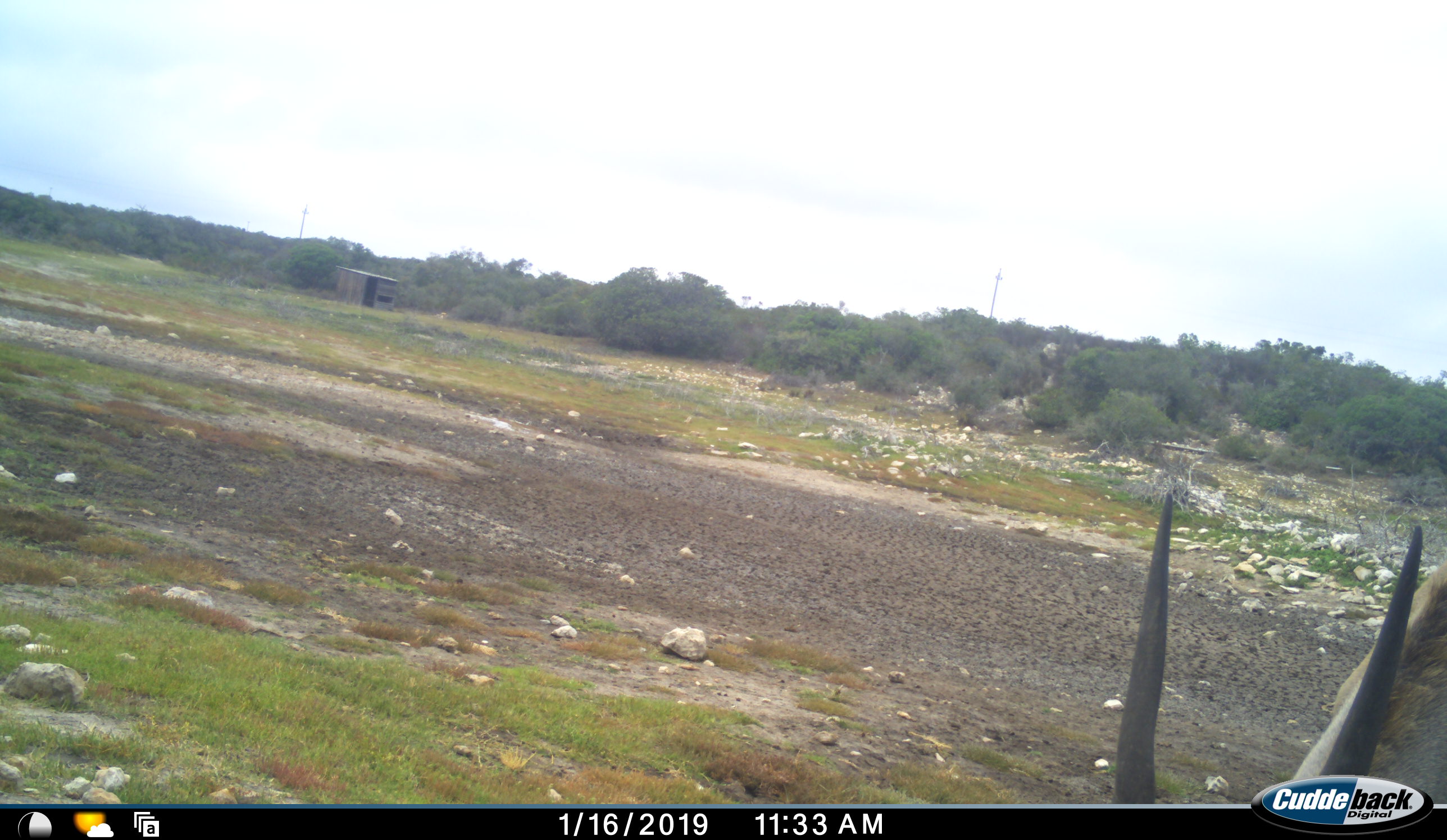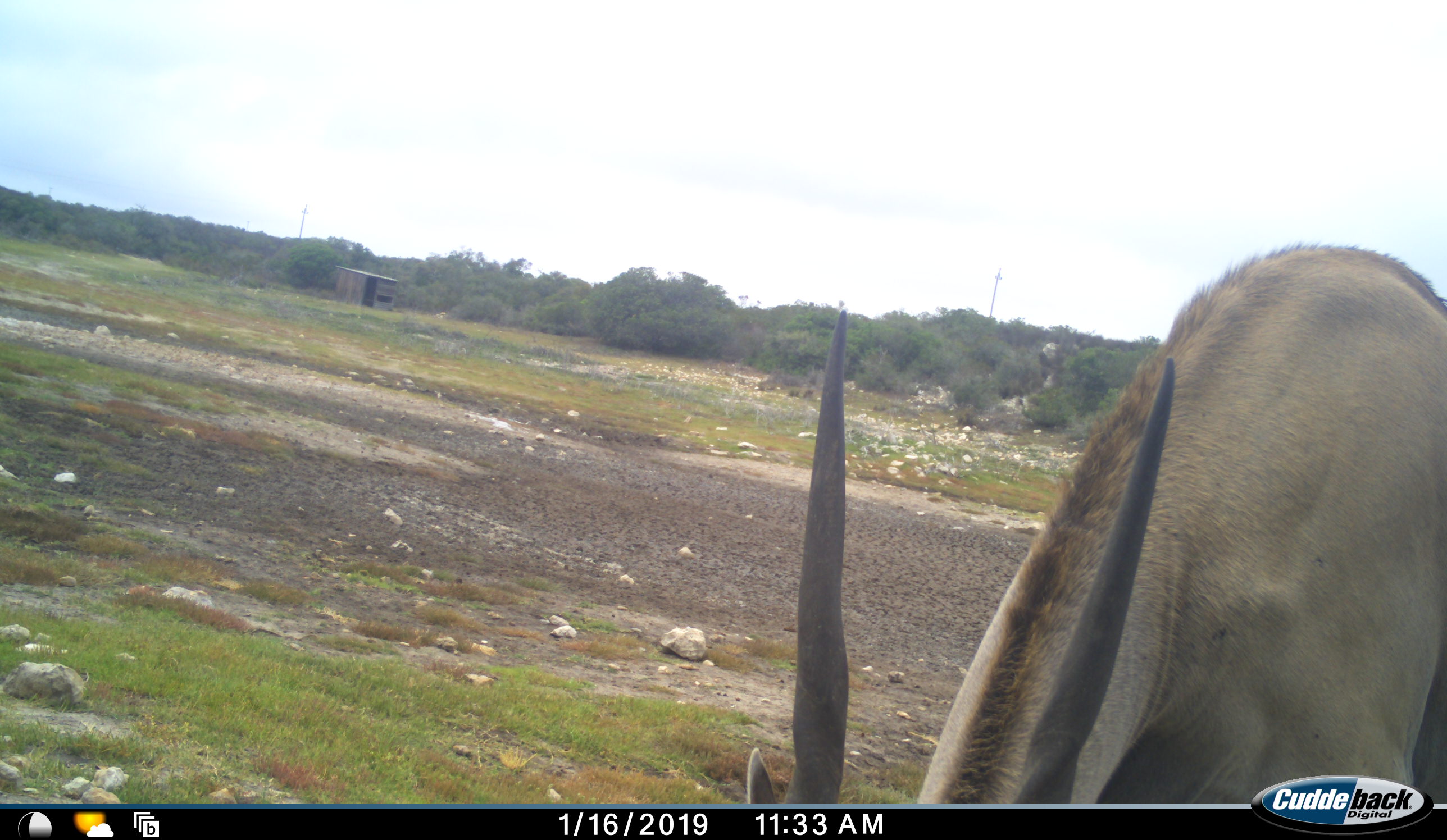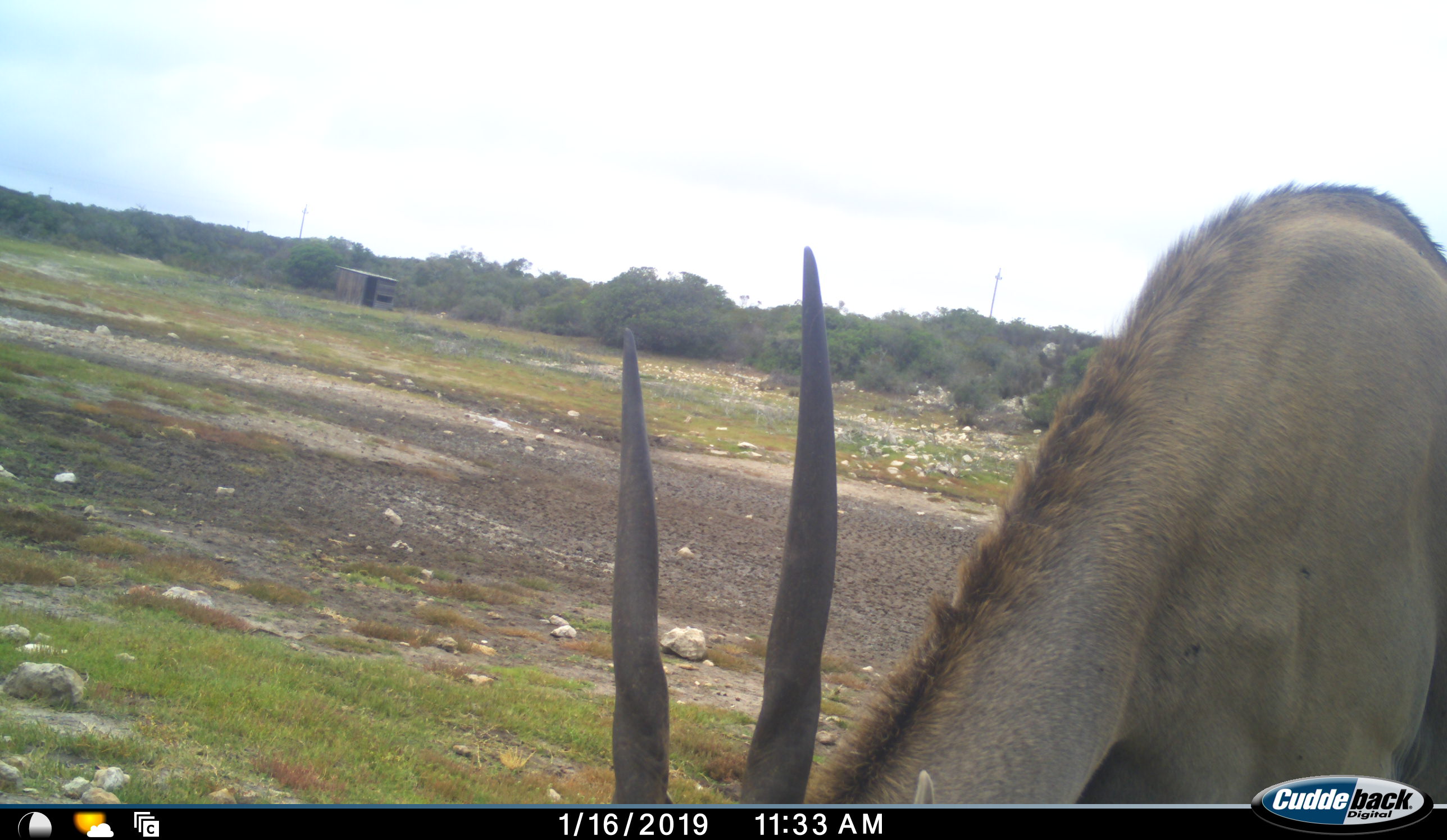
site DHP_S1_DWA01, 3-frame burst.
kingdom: Animalia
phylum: Chordata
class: Mammalia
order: Artiodactyla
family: Bovidae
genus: Tragelaphus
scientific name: Tragelaphus oryx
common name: eland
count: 1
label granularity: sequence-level